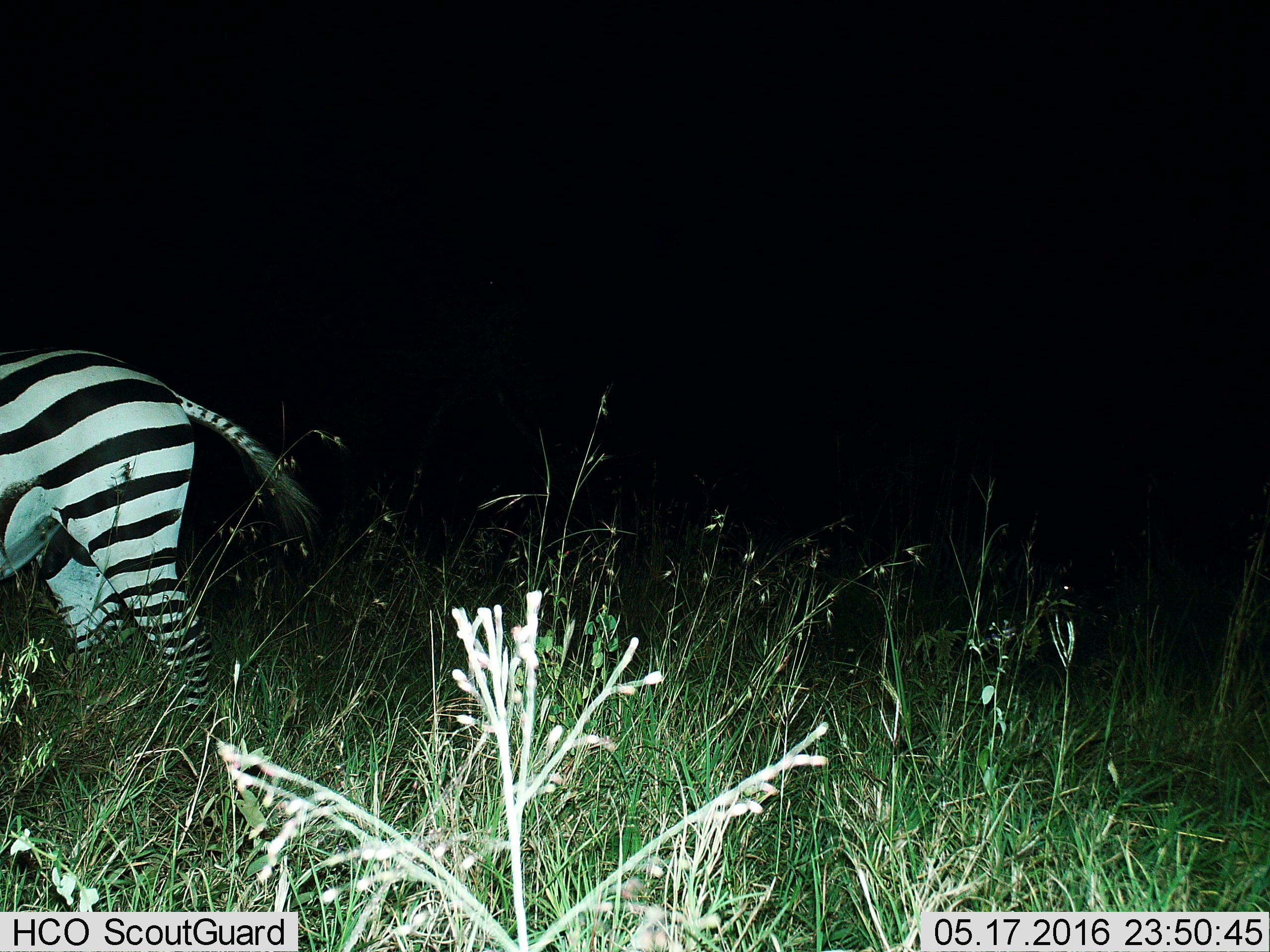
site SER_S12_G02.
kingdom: Animalia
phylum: Chordata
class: Mammalia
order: Perissodactyla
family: Equidae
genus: Equus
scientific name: Equus quagga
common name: plains zebra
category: zebraplains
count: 1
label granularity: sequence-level